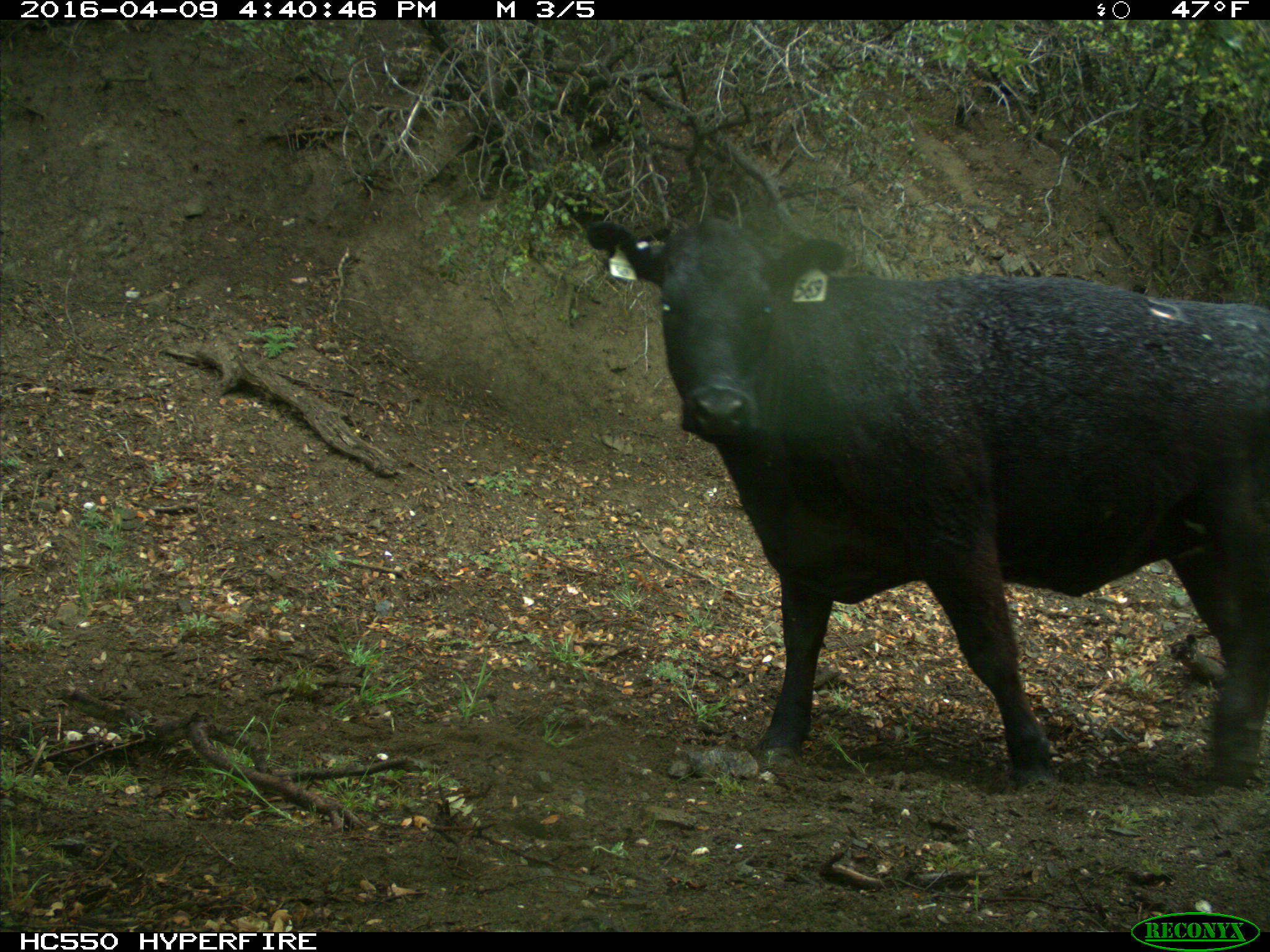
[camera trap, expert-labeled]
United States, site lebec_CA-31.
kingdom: Animalia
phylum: Chordata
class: Mammalia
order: Artiodactyla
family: Bovidae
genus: Bos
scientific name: Bos taurus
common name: domestic cow